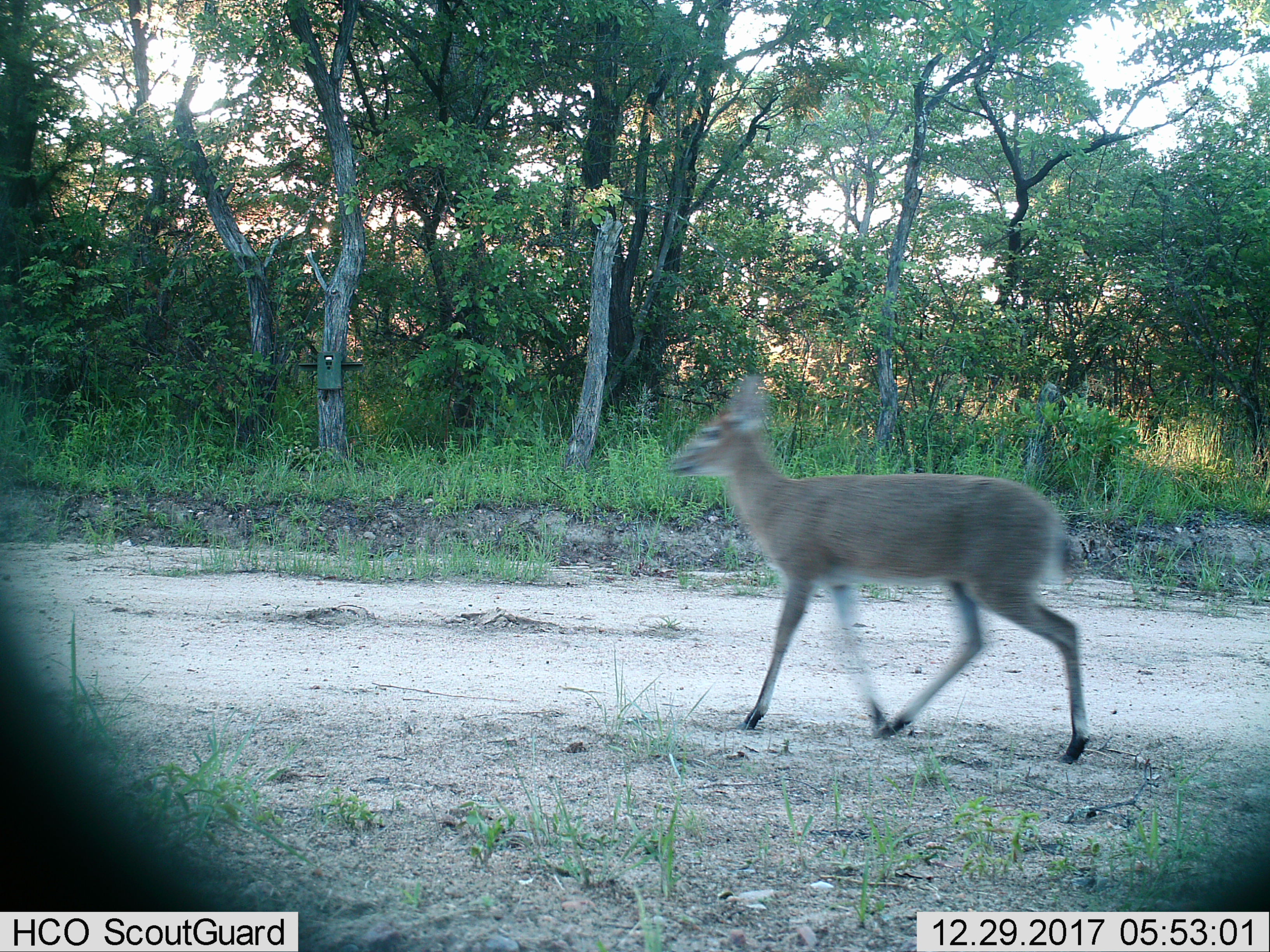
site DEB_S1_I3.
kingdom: Animalia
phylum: Chordata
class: Mammalia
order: Artiodactyla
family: Bovidae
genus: Sylvicapra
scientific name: Sylvicapra grimmia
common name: common duiker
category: duikercommongrey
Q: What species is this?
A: Duikercommongrey (common duiker) (Sylvicapra grimmia).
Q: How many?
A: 1.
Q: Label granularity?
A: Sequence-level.